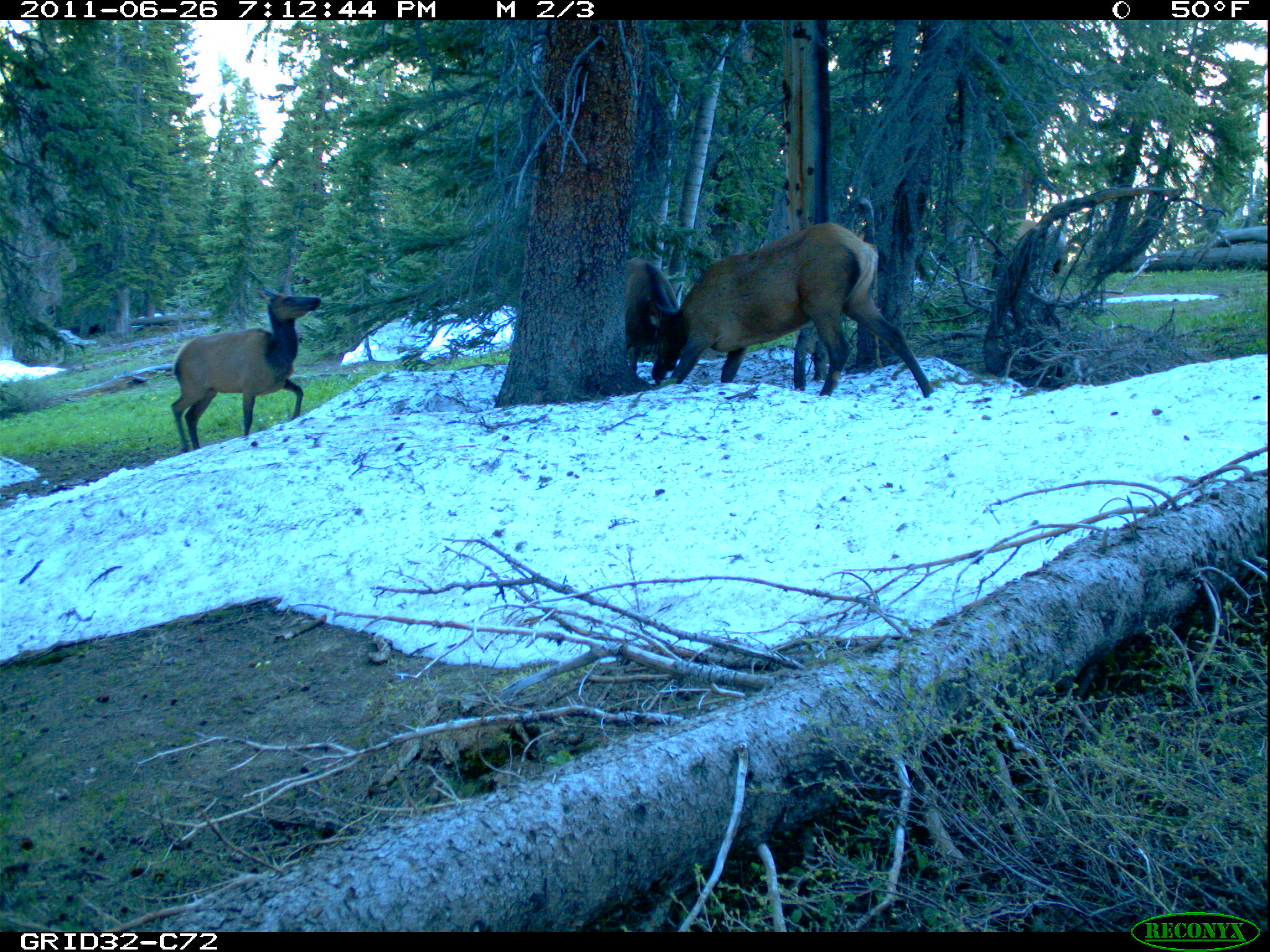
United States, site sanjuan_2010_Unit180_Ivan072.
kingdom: Animalia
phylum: Chordata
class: Mammalia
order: Artiodactyla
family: Cervidae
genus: Cervus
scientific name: Cervus elaphus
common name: red deer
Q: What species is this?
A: Cervus elaphus (red deer).